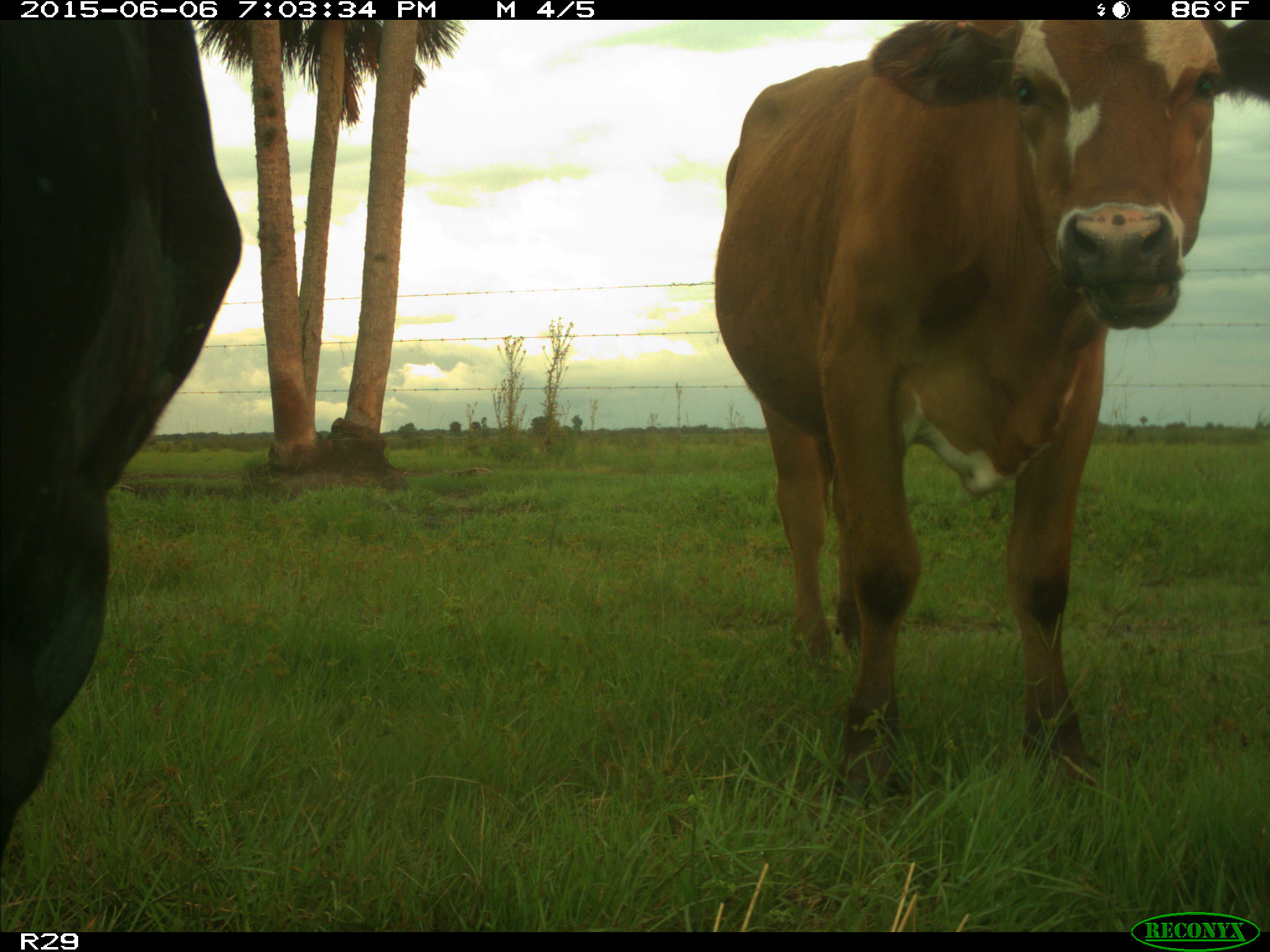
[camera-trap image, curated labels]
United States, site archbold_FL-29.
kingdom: Animalia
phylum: Chordata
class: Mammalia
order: Artiodactyla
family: Bovidae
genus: Bos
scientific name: Bos taurus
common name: domestic cow